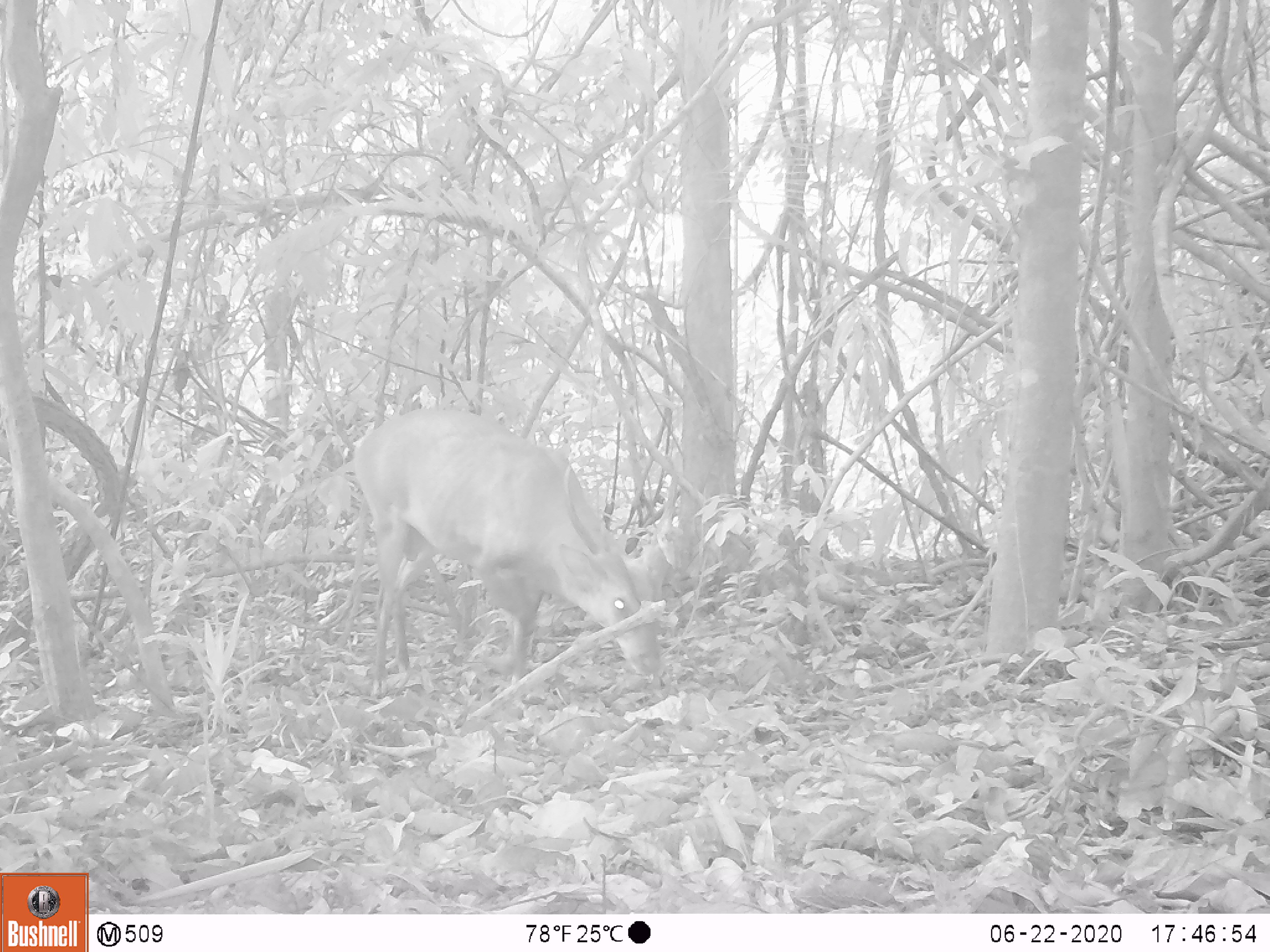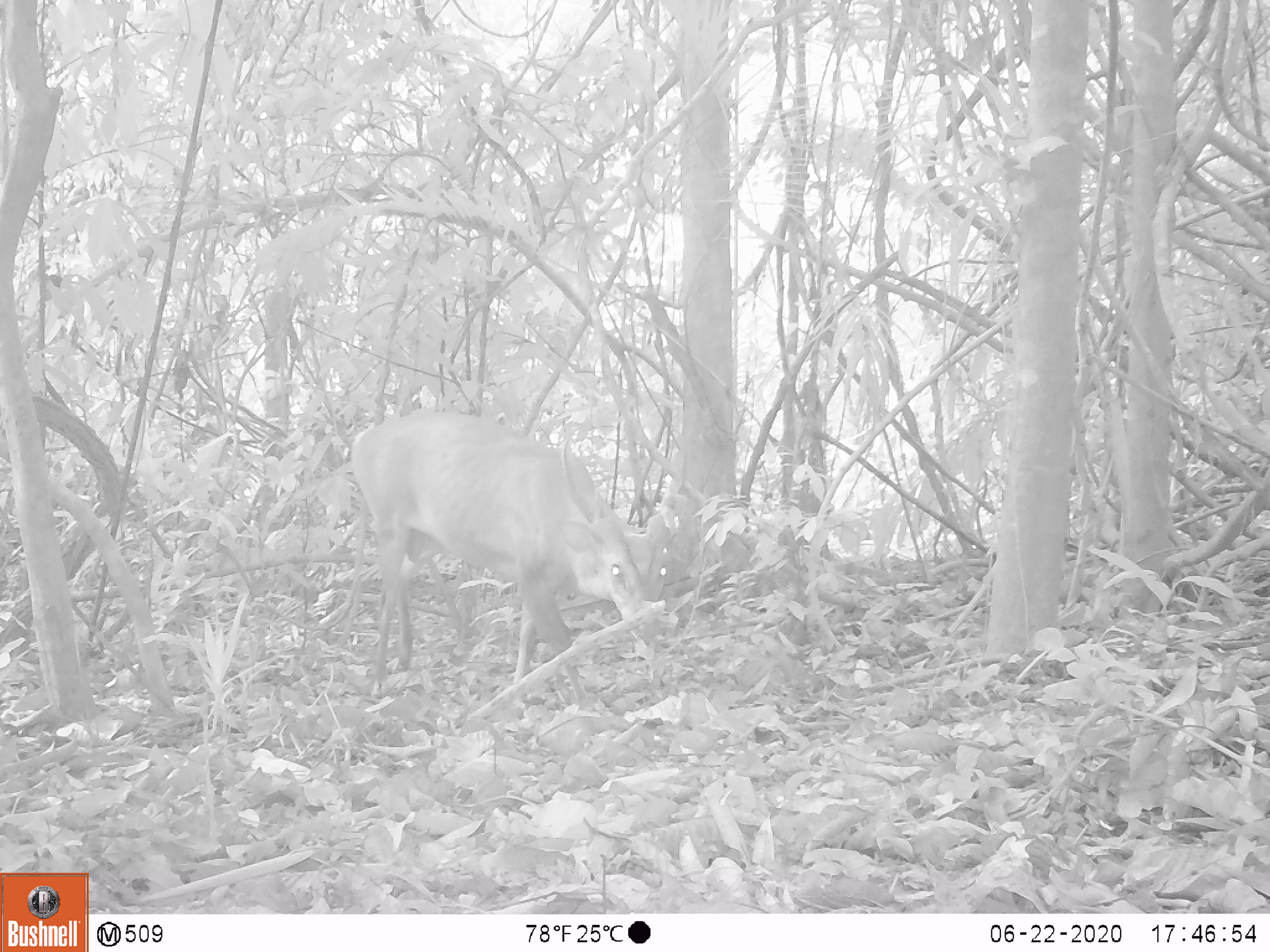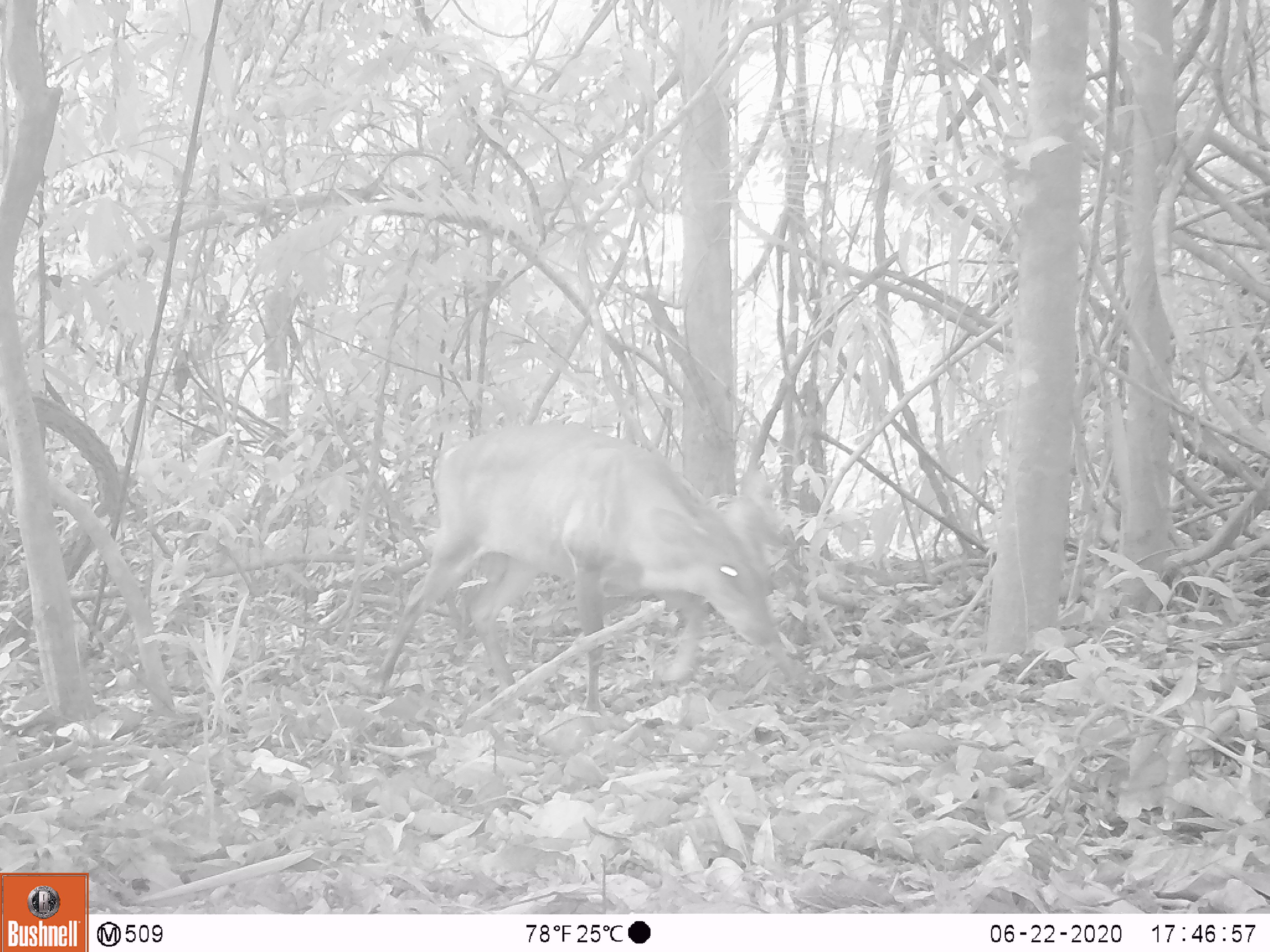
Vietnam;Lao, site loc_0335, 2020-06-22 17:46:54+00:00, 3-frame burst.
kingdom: Animalia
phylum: Chordata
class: Mammalia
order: Artiodactyla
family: Cervidae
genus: Muntiacus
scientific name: Muntiacus vuquangensis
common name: large-antlered muntjac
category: large antlered muntjac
Large antlered muntjac (large-antlered muntjac) (Muntiacus vuquangensis). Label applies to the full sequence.